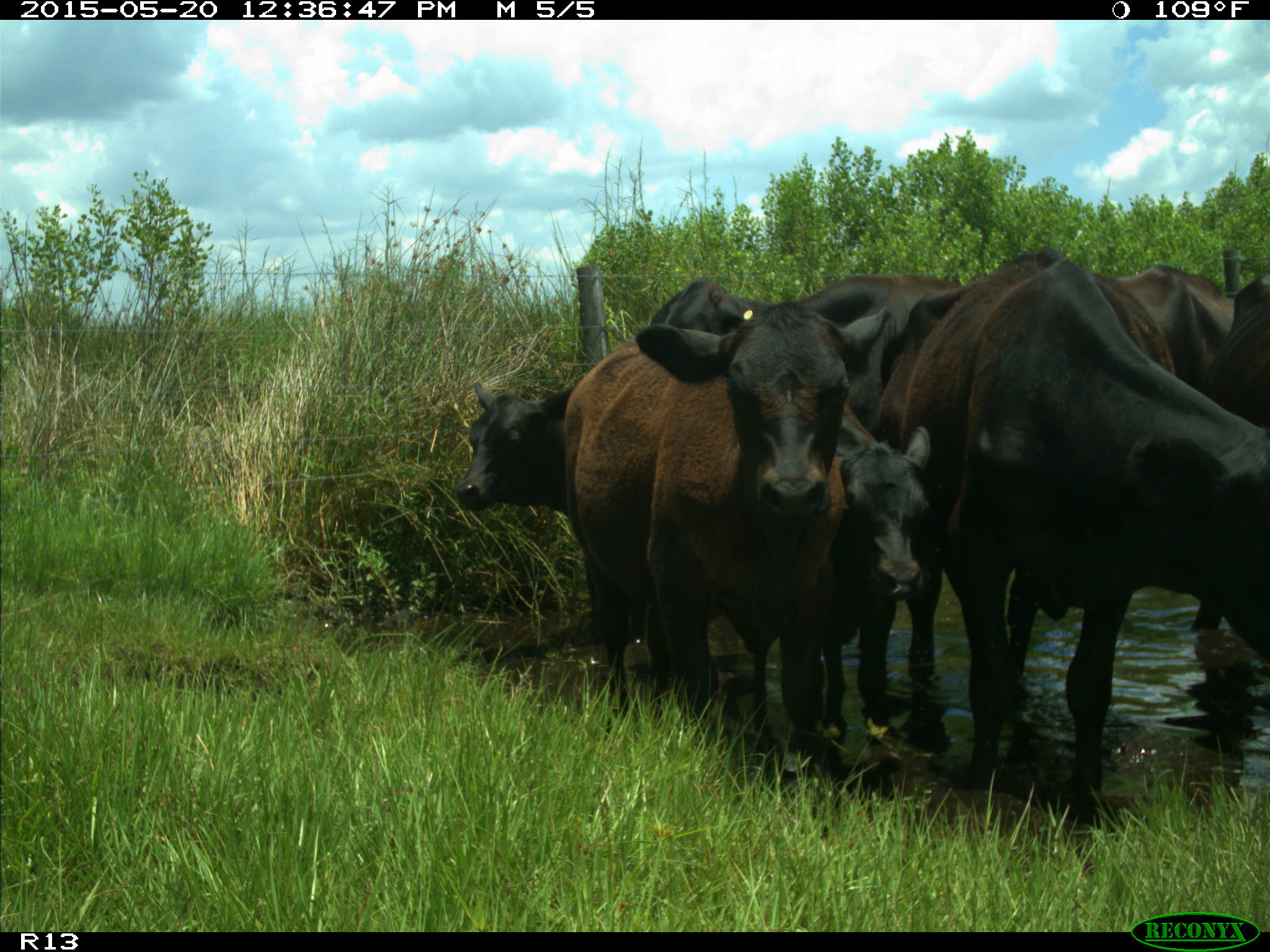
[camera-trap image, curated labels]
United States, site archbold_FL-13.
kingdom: Animalia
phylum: Chordata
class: Mammalia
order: Artiodactyla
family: Bovidae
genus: Bos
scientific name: Bos taurus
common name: domestic cow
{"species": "Bos taurus (domestic cow)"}